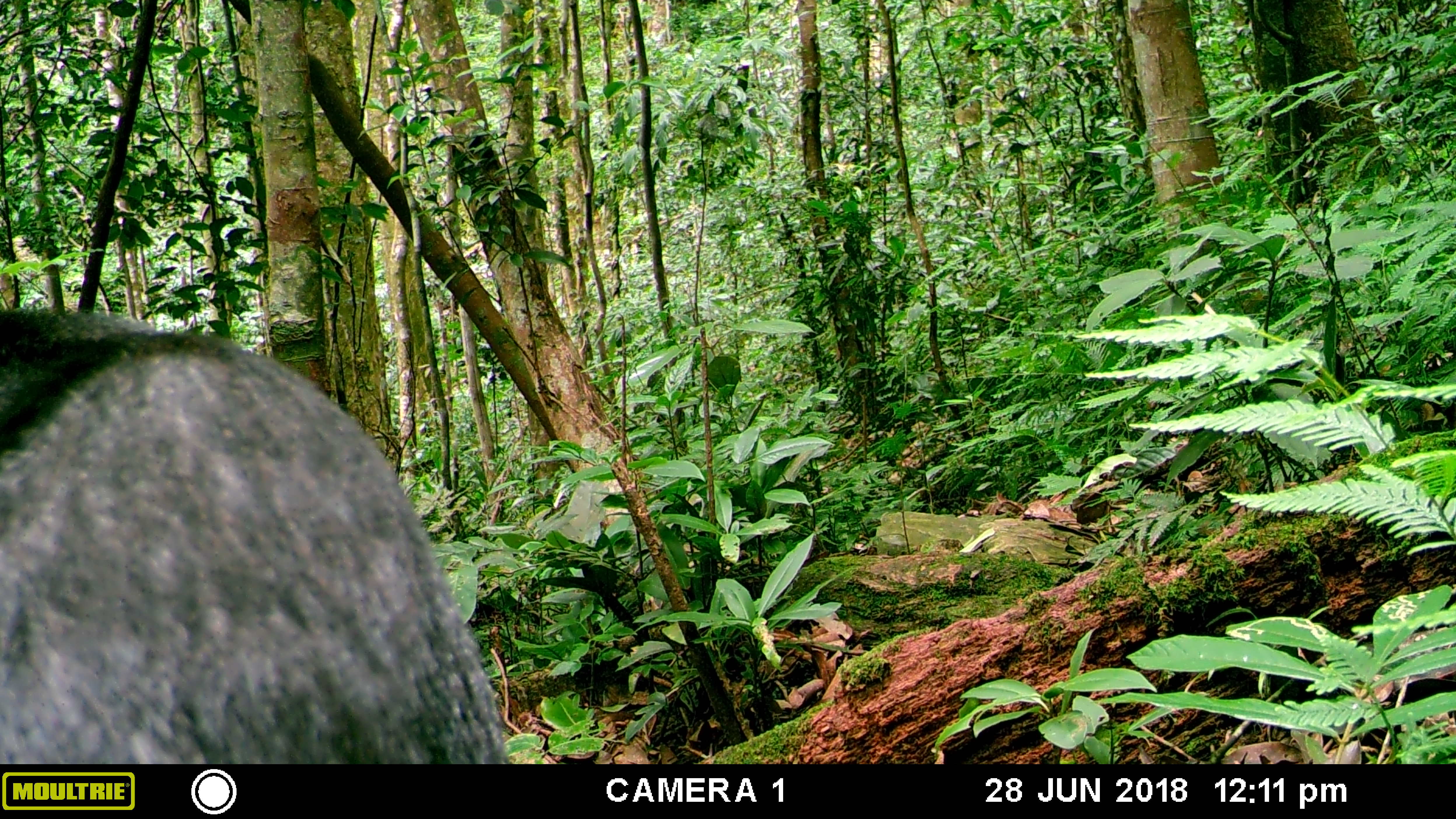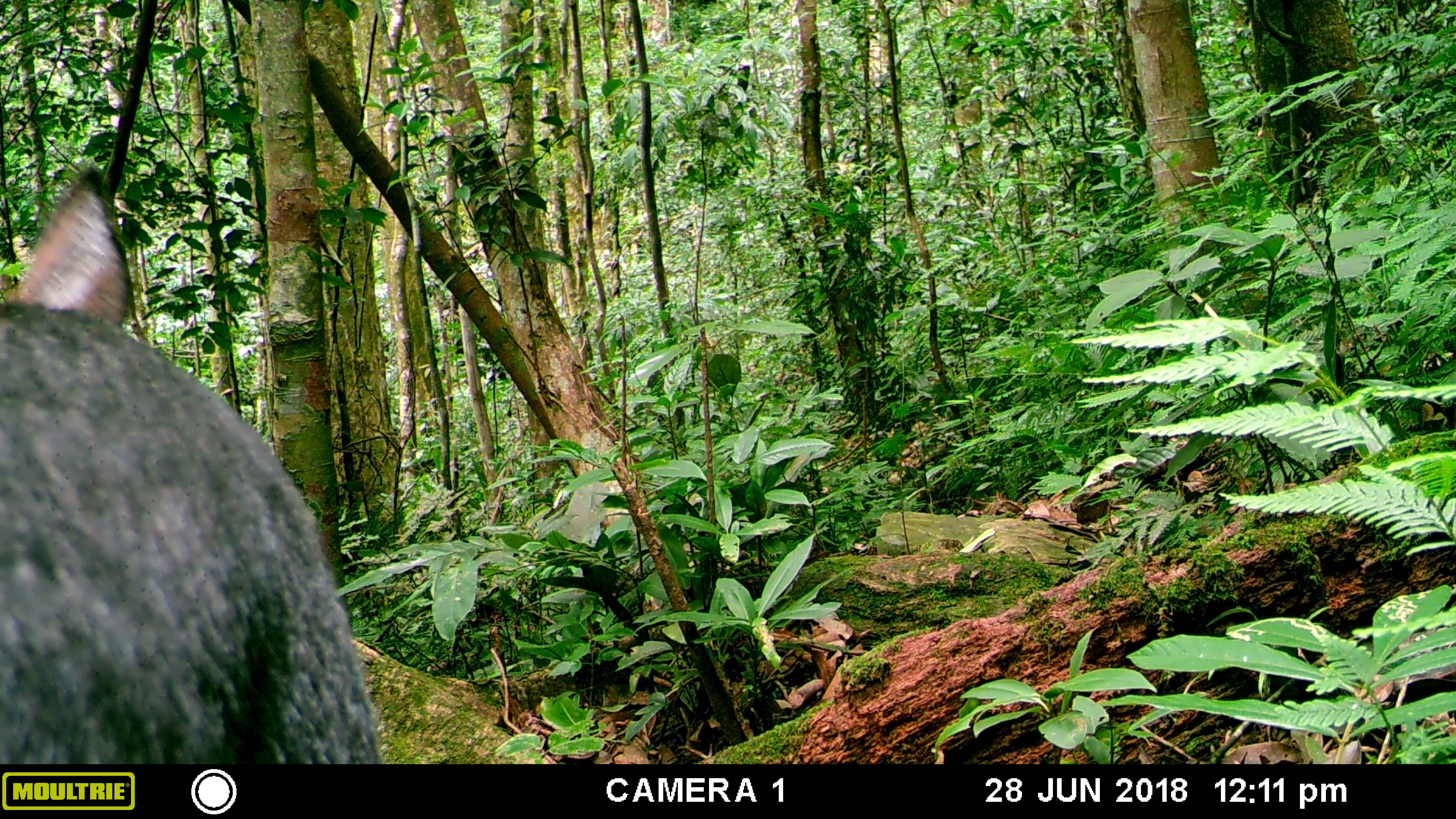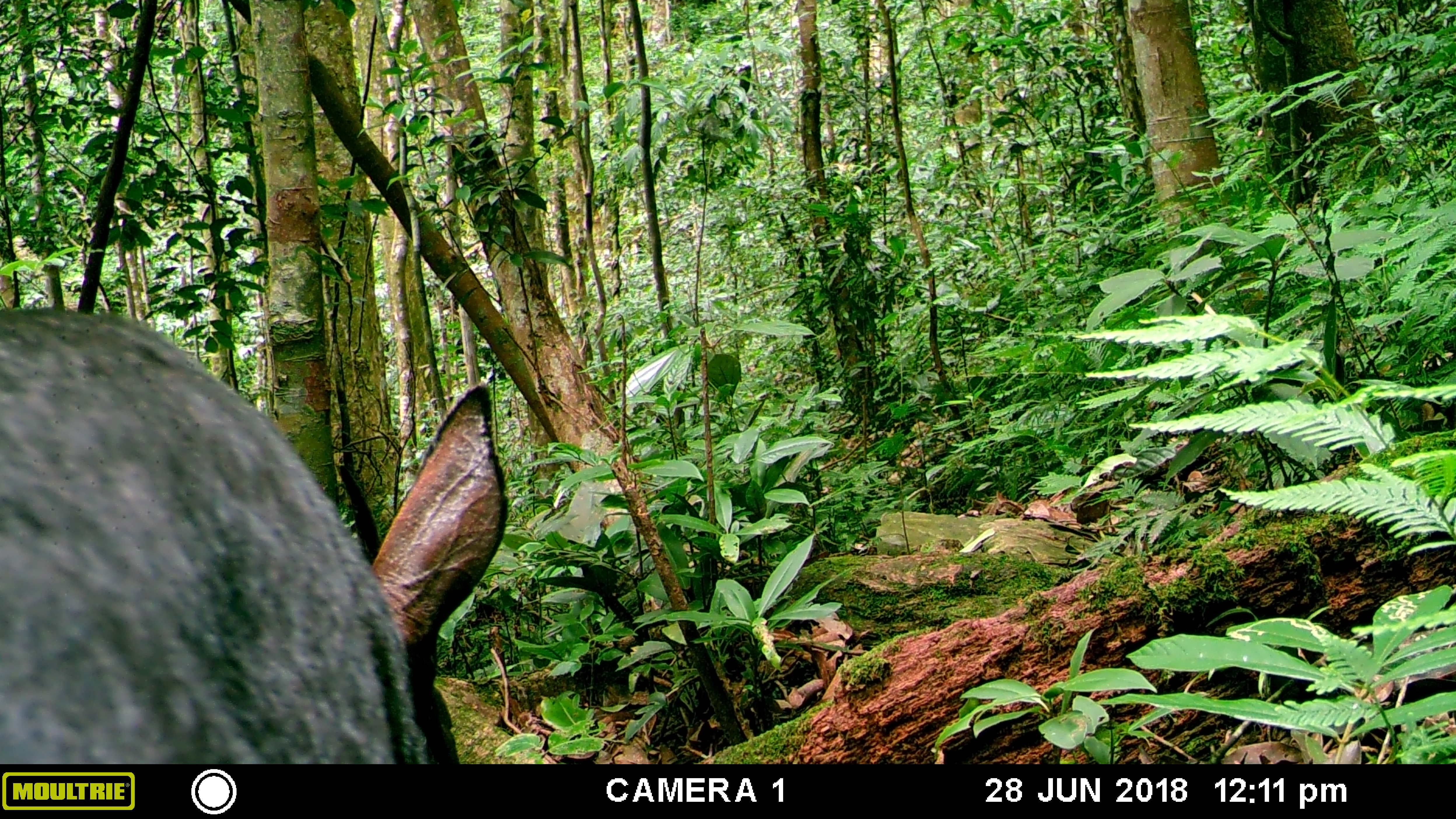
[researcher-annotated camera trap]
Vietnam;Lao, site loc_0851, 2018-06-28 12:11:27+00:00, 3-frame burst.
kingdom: Animalia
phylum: Chordata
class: Mammalia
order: Artiodactyla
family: Bovidae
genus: Capricornis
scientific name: Capricornis sumatraensis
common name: chinese serow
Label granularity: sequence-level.